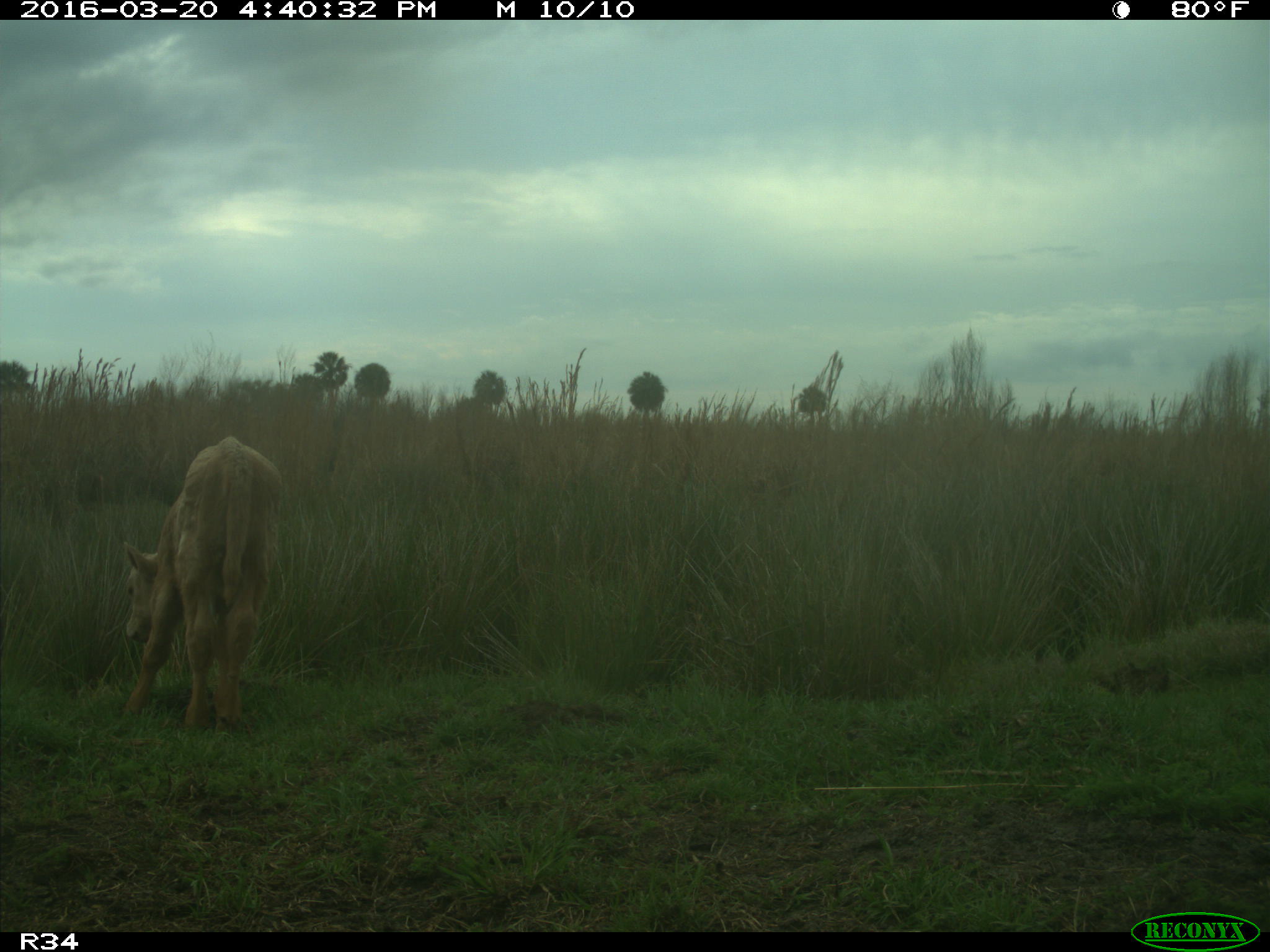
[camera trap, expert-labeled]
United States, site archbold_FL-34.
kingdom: Animalia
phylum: Chordata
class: Mammalia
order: Artiodactyla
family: Bovidae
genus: Bos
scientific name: Bos taurus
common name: domestic cow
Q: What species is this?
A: Bos taurus (domestic cow).